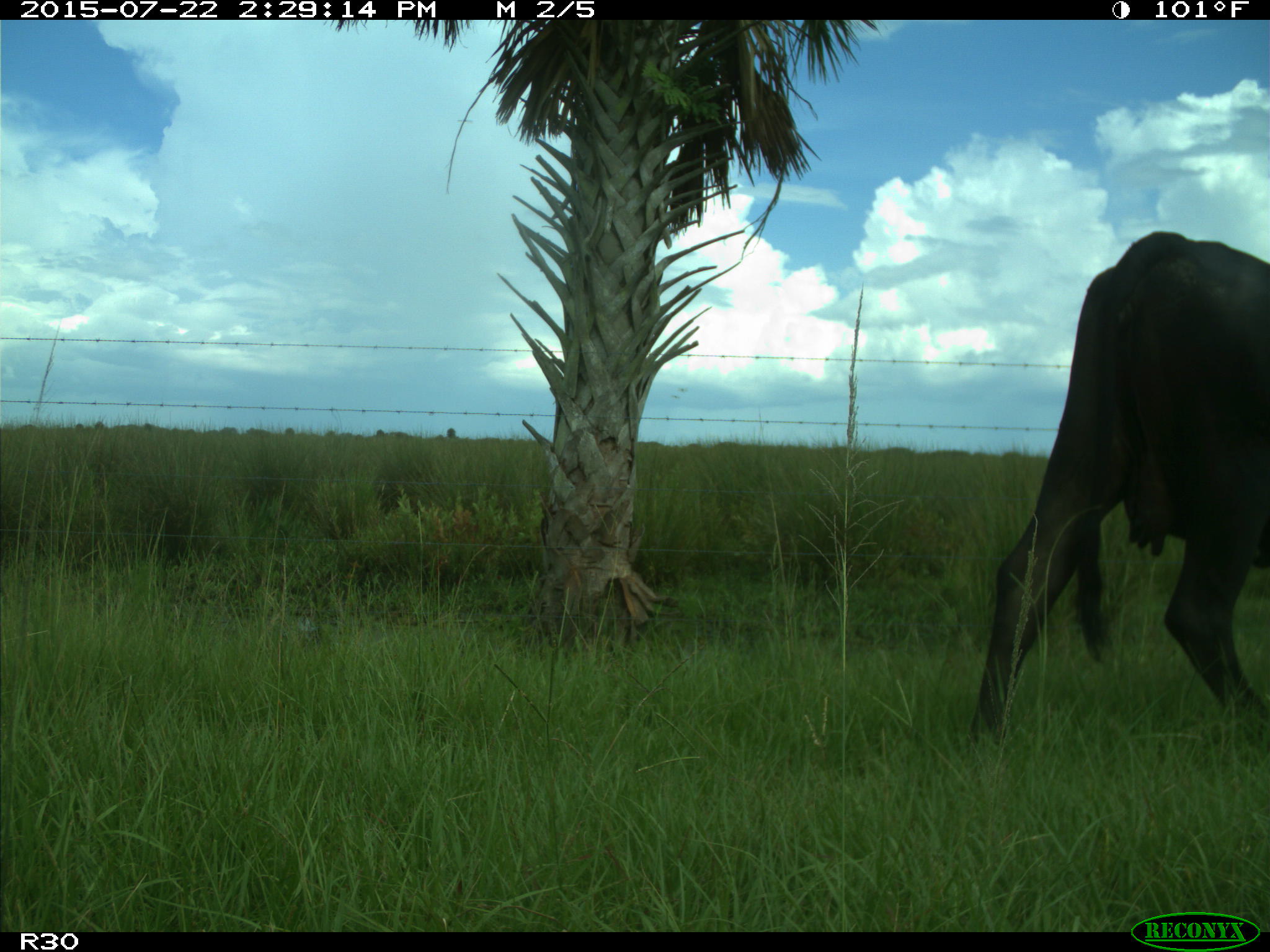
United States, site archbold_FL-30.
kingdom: Animalia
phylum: Chordata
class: Mammalia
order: Artiodactyla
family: Bovidae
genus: Bos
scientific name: Bos taurus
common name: domestic cow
Bos taurus (domestic cow).